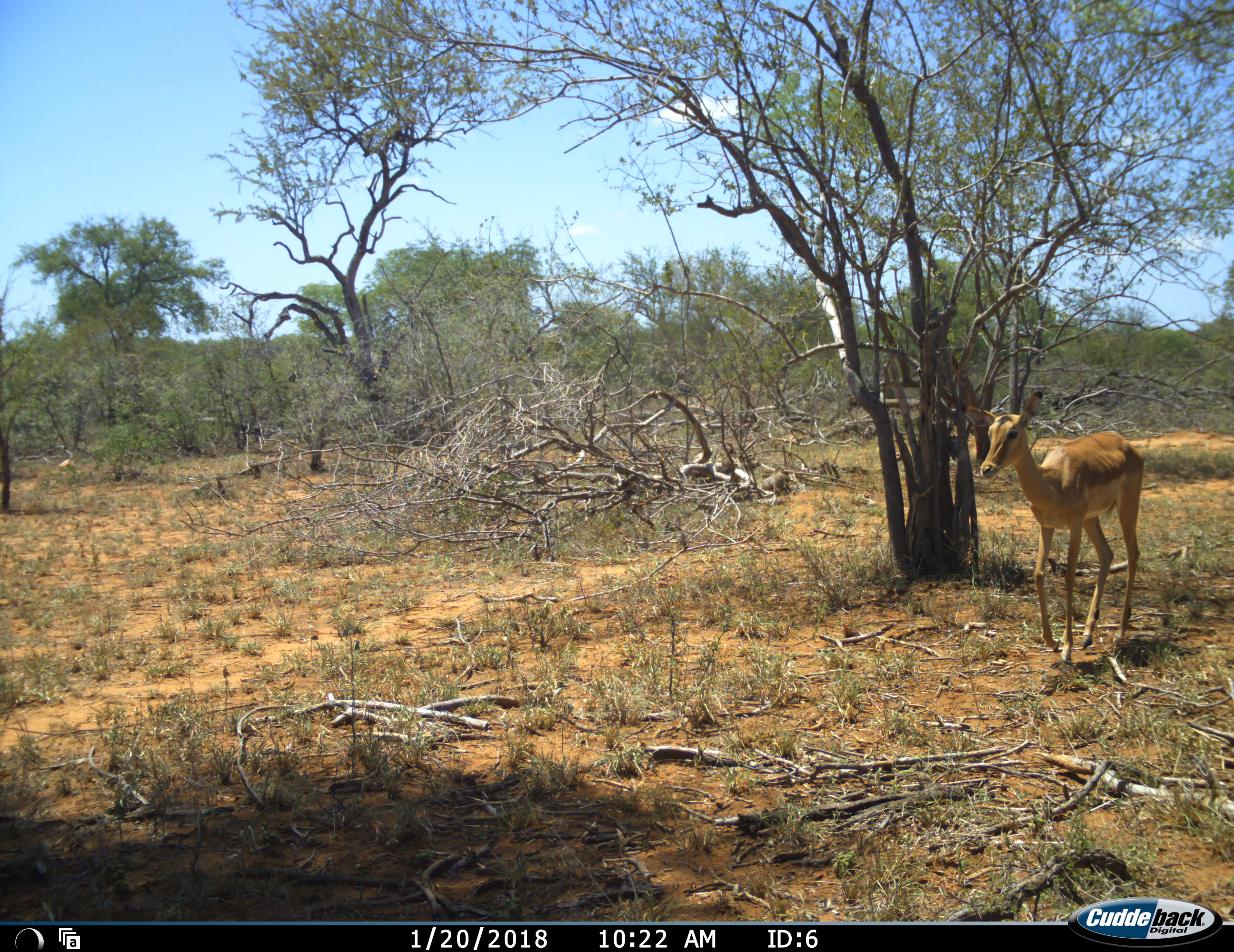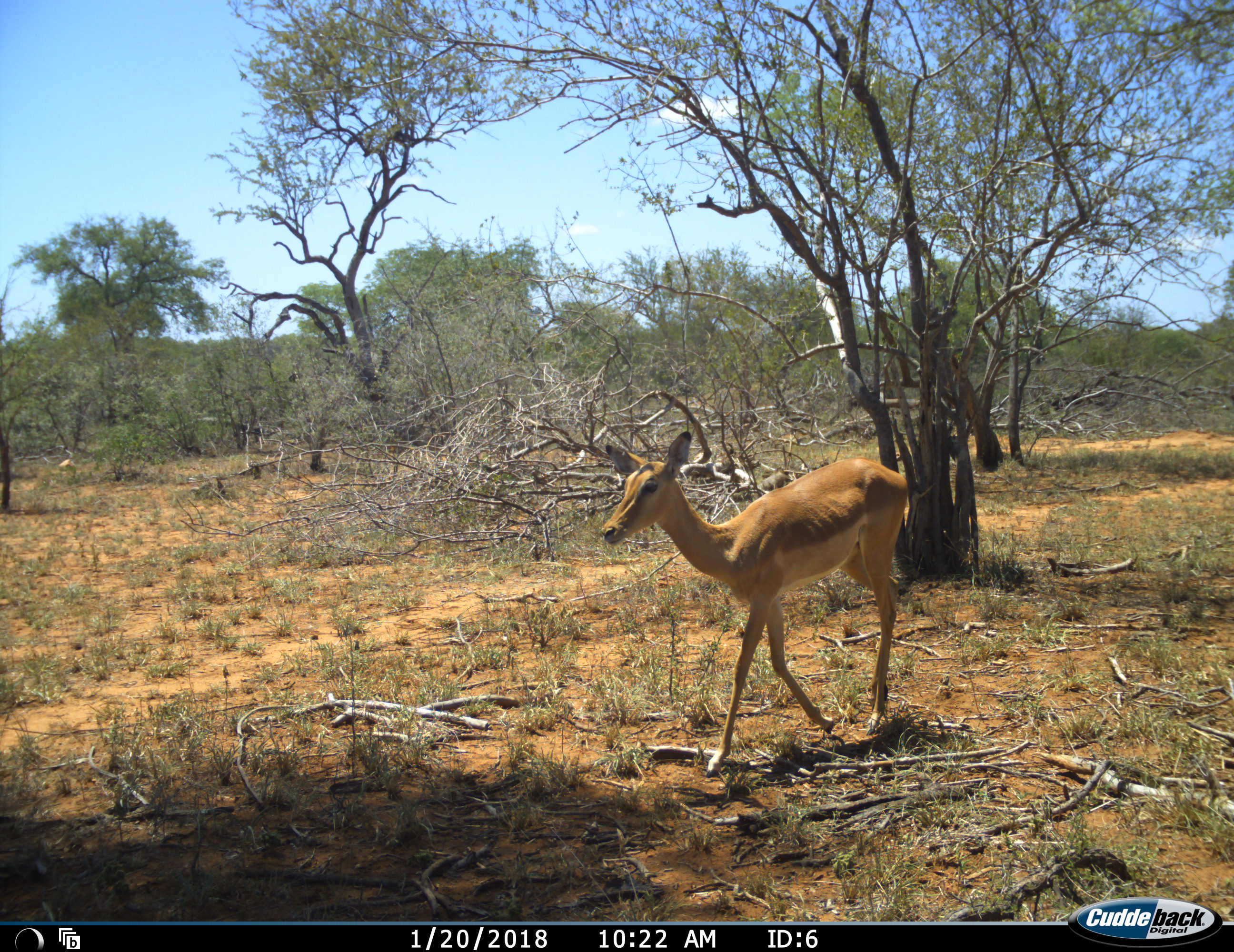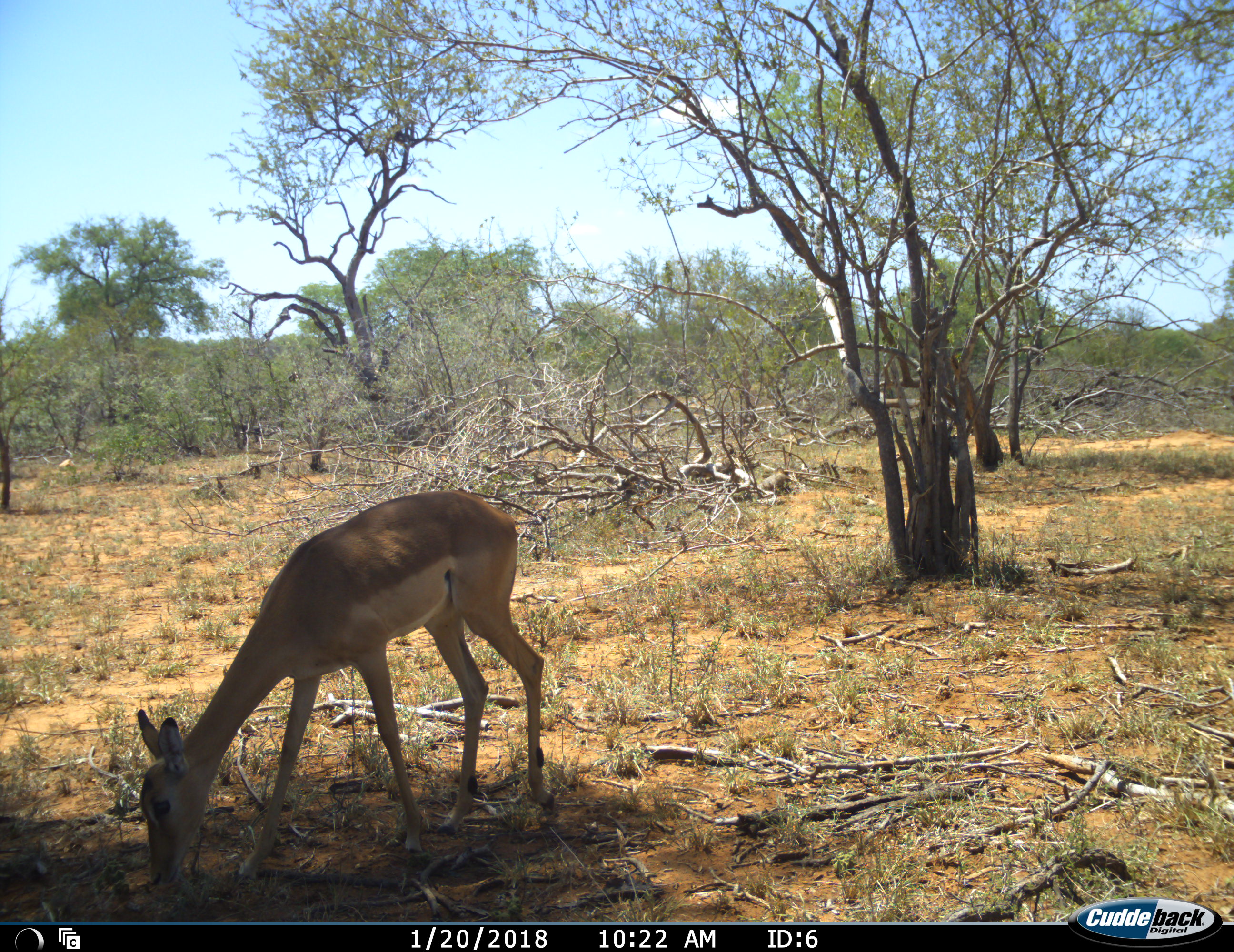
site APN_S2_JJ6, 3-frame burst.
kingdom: Animalia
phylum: Chordata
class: Mammalia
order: Artiodactyla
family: Bovidae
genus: Aepyceros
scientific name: Aepyceros melampus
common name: impala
Impala (Aepyceros melampus), count 1. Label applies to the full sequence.